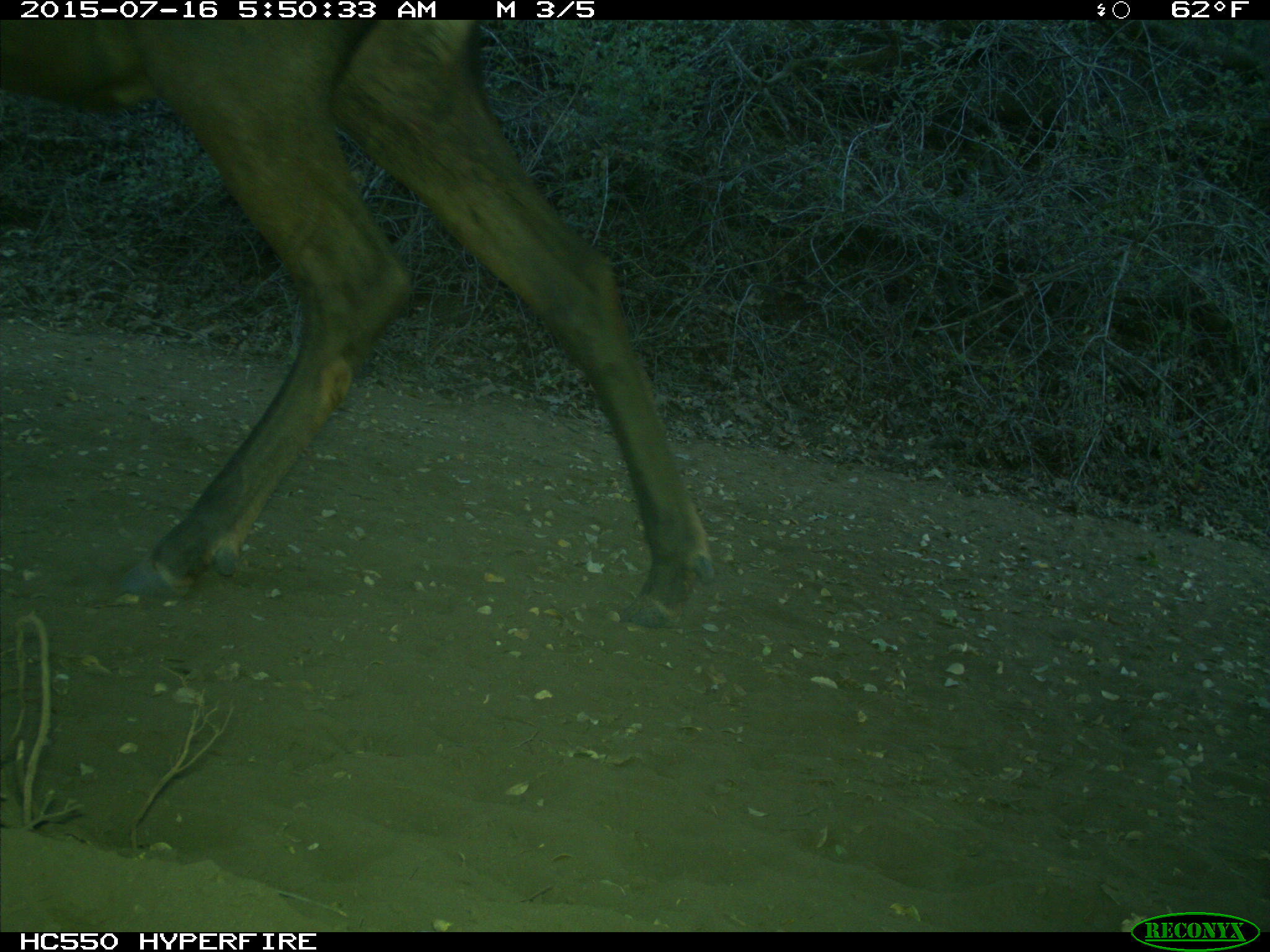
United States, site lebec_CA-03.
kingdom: Animalia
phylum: Chordata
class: Mammalia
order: Artiodactyla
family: Cervidae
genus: Cervus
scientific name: Cervus canadensis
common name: elk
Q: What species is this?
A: Cervus canadensis (elk).